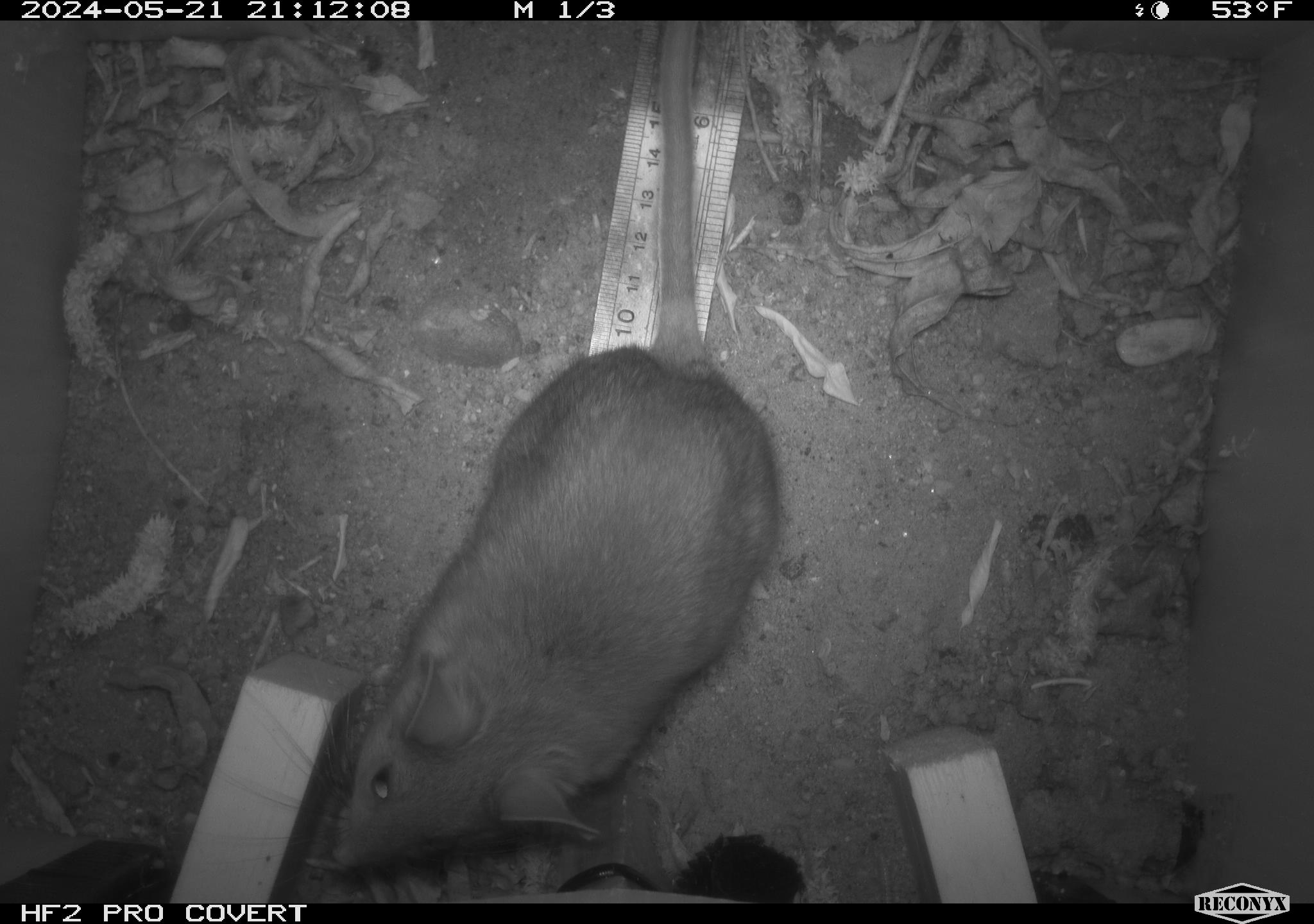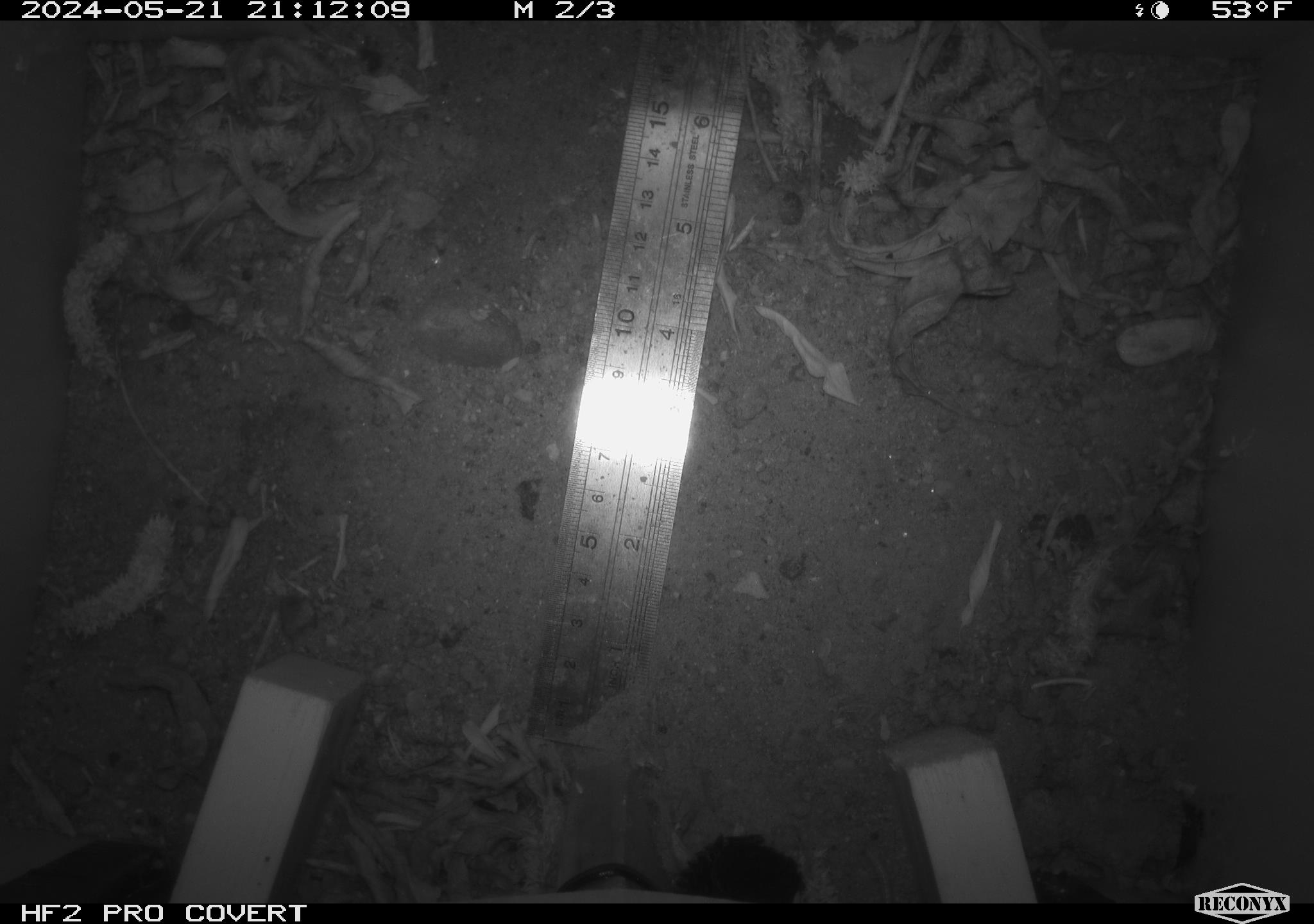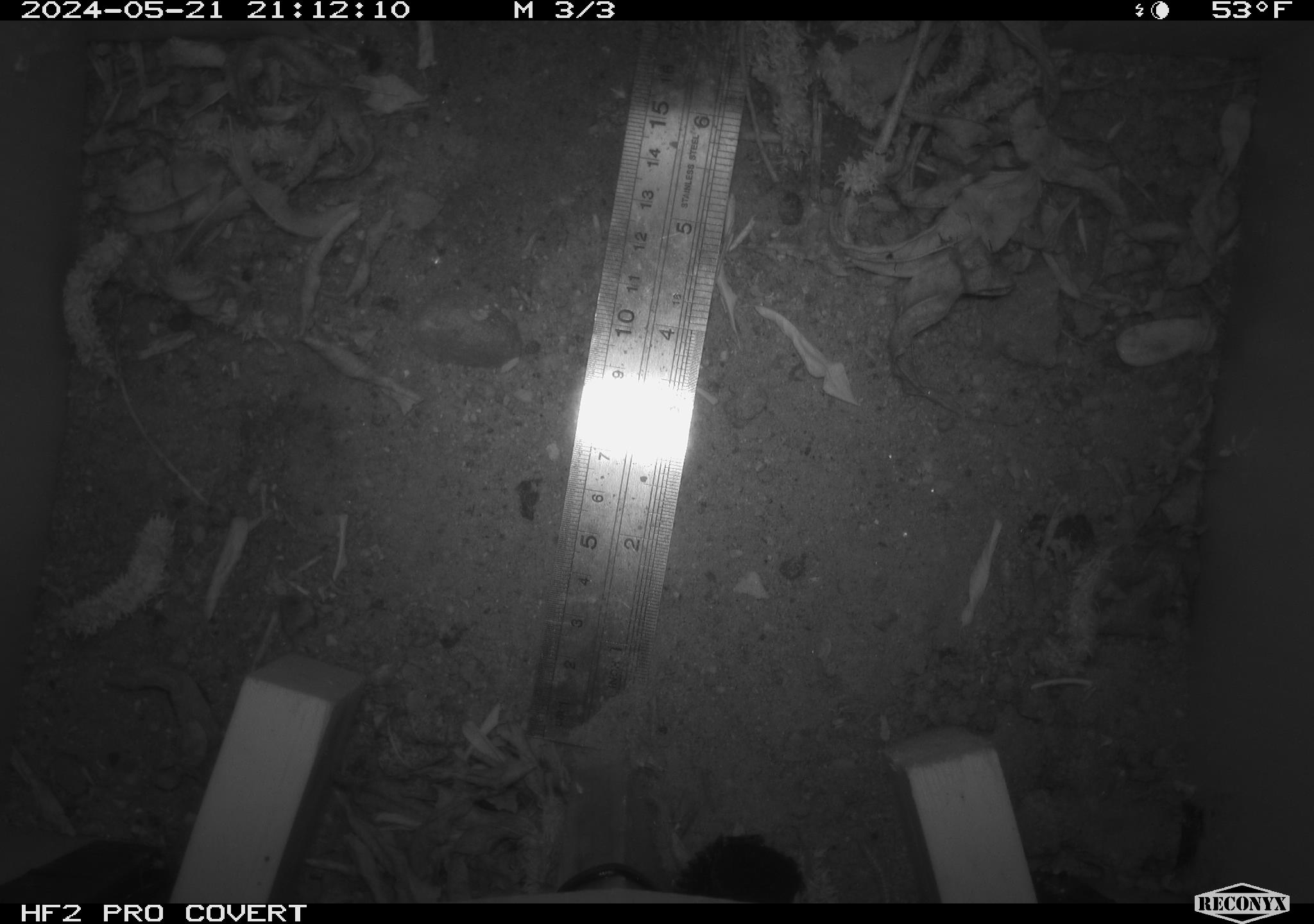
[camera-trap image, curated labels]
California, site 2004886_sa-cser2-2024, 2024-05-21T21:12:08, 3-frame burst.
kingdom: Animalia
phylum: Chordata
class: Mammalia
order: Rodentia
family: Muridae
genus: Rattus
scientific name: Rattus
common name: rat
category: rattus species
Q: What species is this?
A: Rattus species (rat) (Rattus).